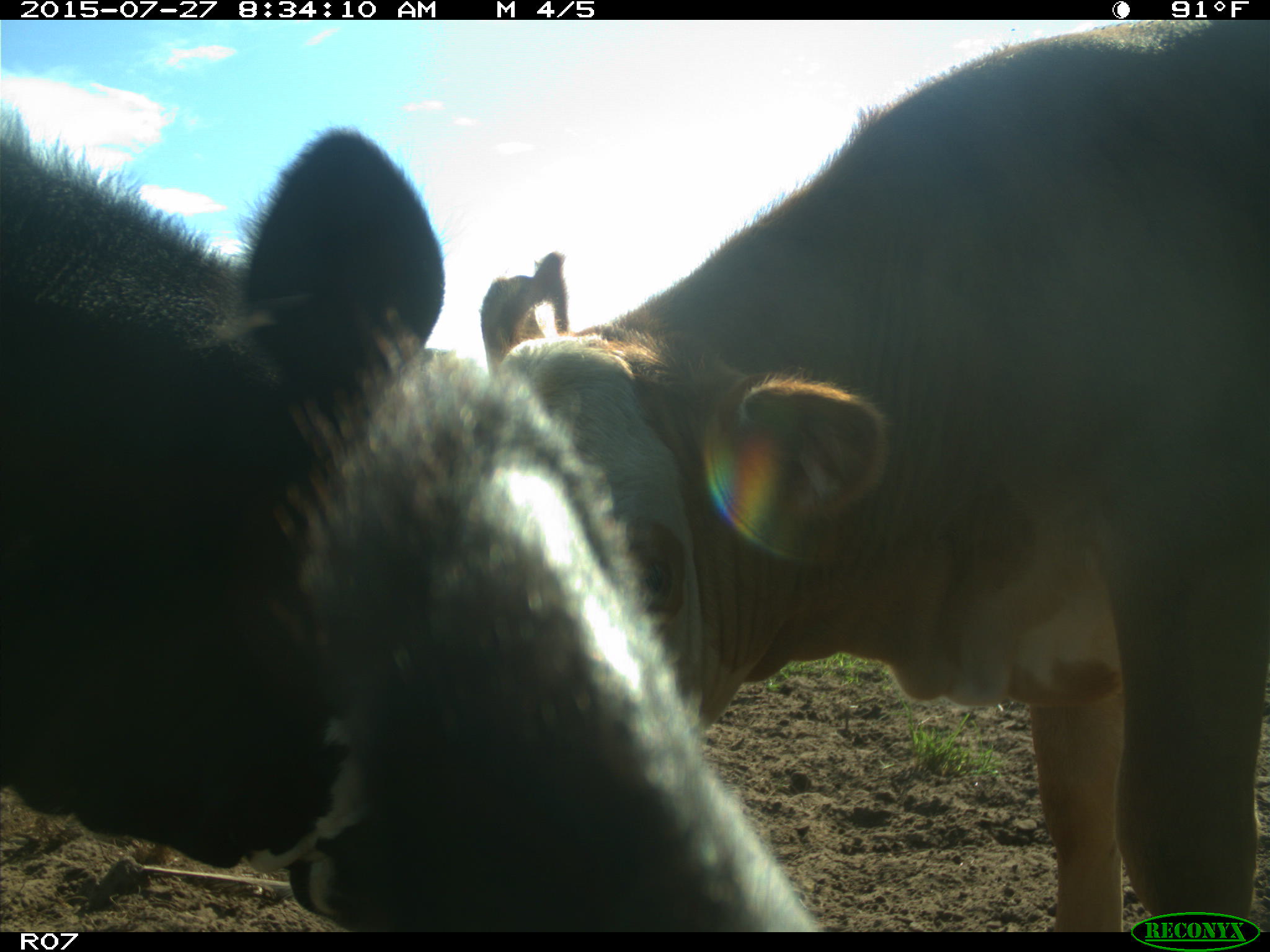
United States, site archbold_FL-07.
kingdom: Animalia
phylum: Chordata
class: Mammalia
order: Artiodactyla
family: Bovidae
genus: Bos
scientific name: Bos taurus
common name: domestic cow